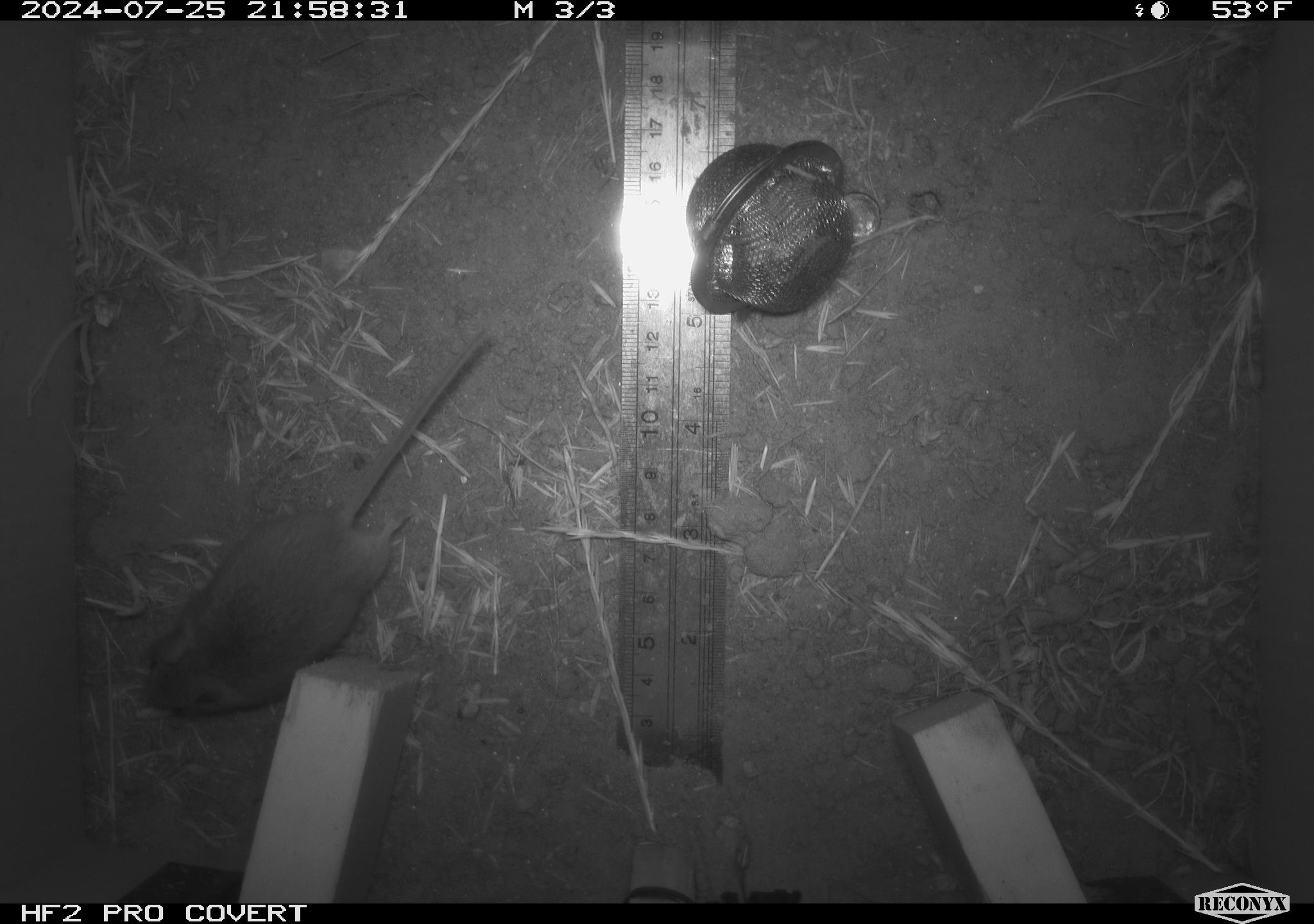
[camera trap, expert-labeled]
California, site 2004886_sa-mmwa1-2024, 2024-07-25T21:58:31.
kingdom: Animalia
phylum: Chordata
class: Mammalia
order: Rodentia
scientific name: Rodentia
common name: mouse species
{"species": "mouse species (Rodentia)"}